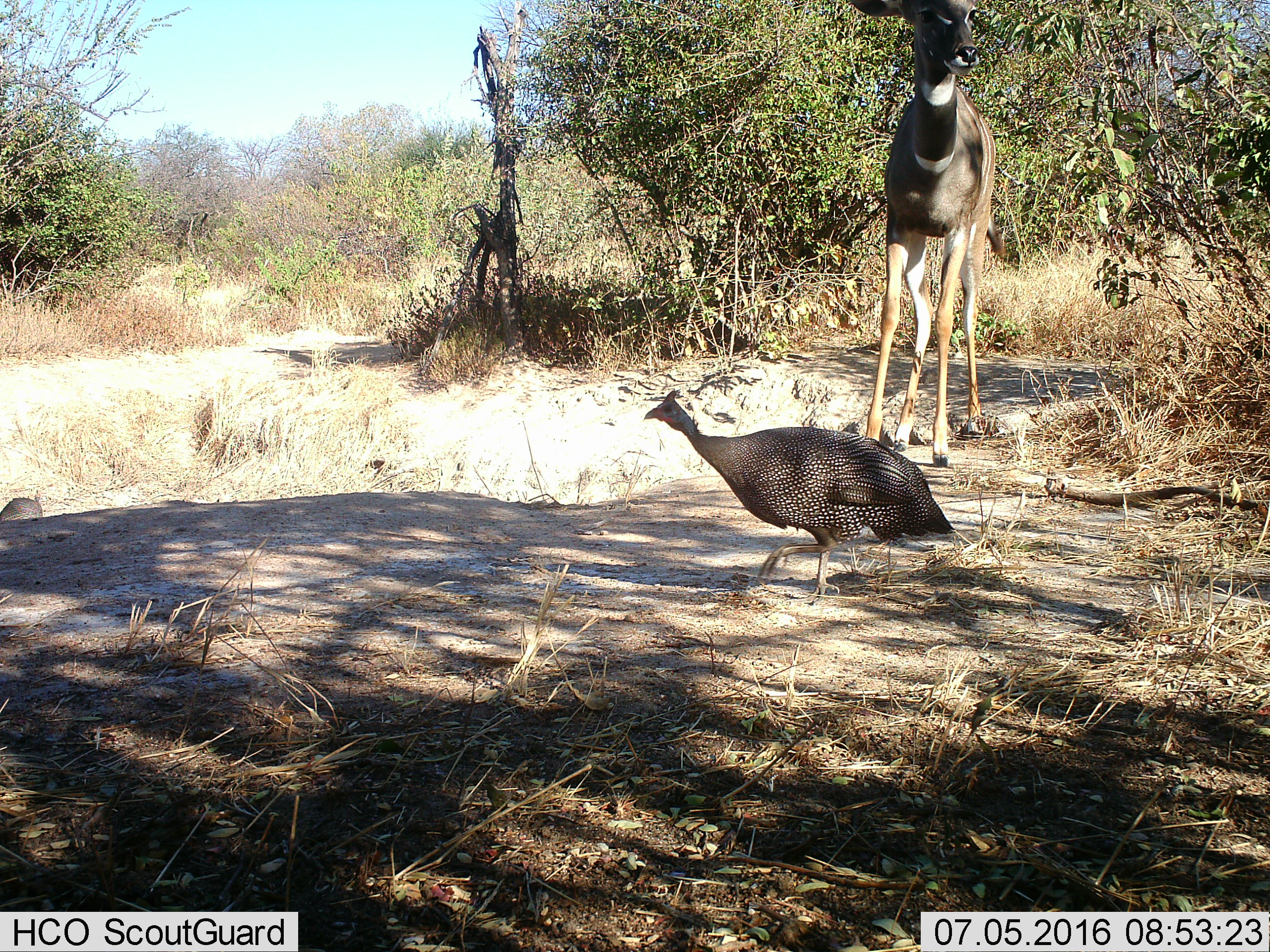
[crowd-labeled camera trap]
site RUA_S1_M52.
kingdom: Animalia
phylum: Chordata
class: Aves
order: Galliformes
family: Numididae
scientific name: Numididae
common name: guineafowl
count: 1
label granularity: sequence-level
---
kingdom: Animalia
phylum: Chordata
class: Mammalia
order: Artiodactyla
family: Bovidae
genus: Tragelaphus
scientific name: Tragelaphus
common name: kudu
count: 1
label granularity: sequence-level